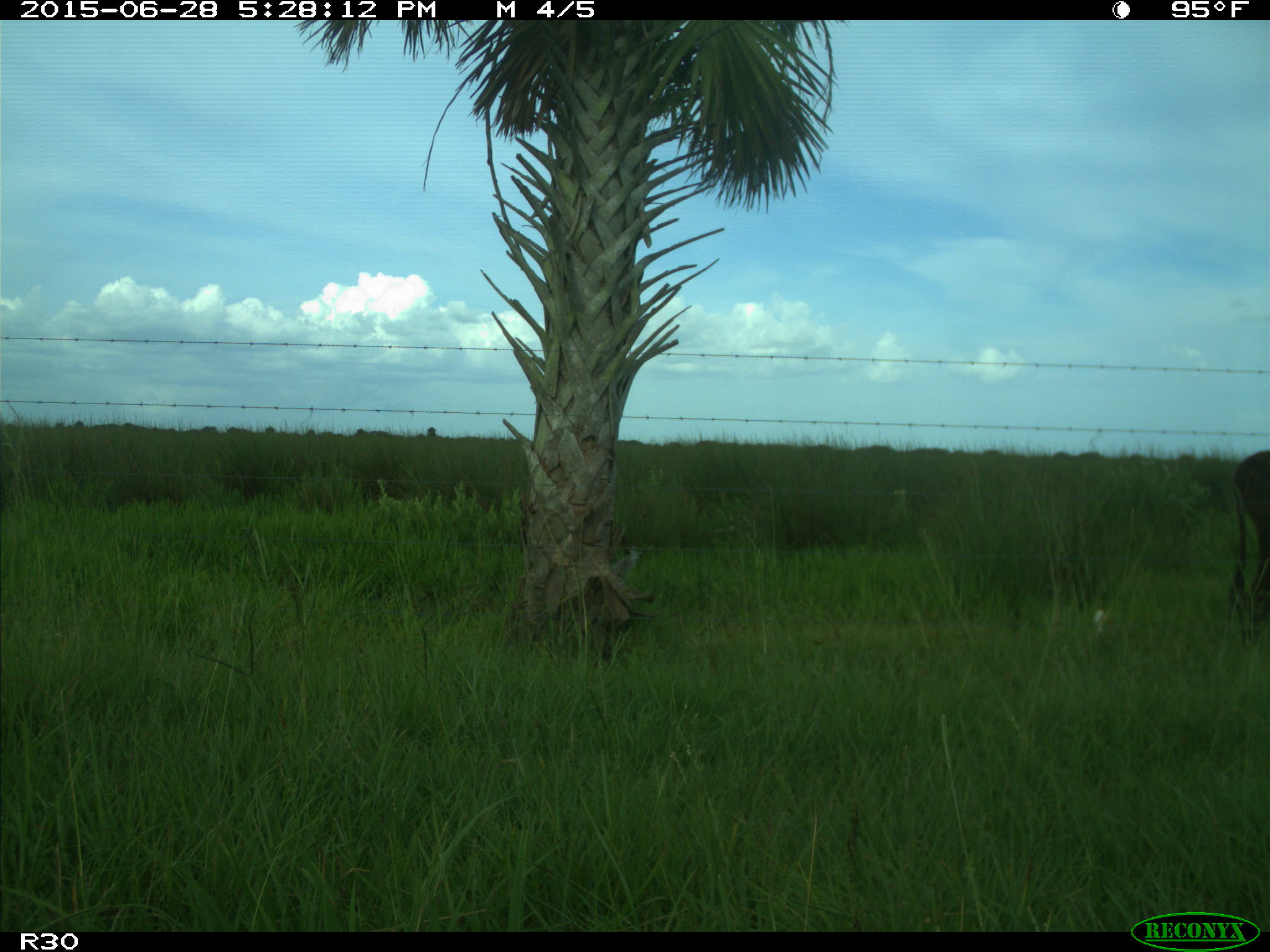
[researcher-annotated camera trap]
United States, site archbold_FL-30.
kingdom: Animalia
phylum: Chordata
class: Mammalia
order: Artiodactyla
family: Bovidae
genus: Bos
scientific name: Bos taurus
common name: domestic cow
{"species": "Bos taurus (domestic cow)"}